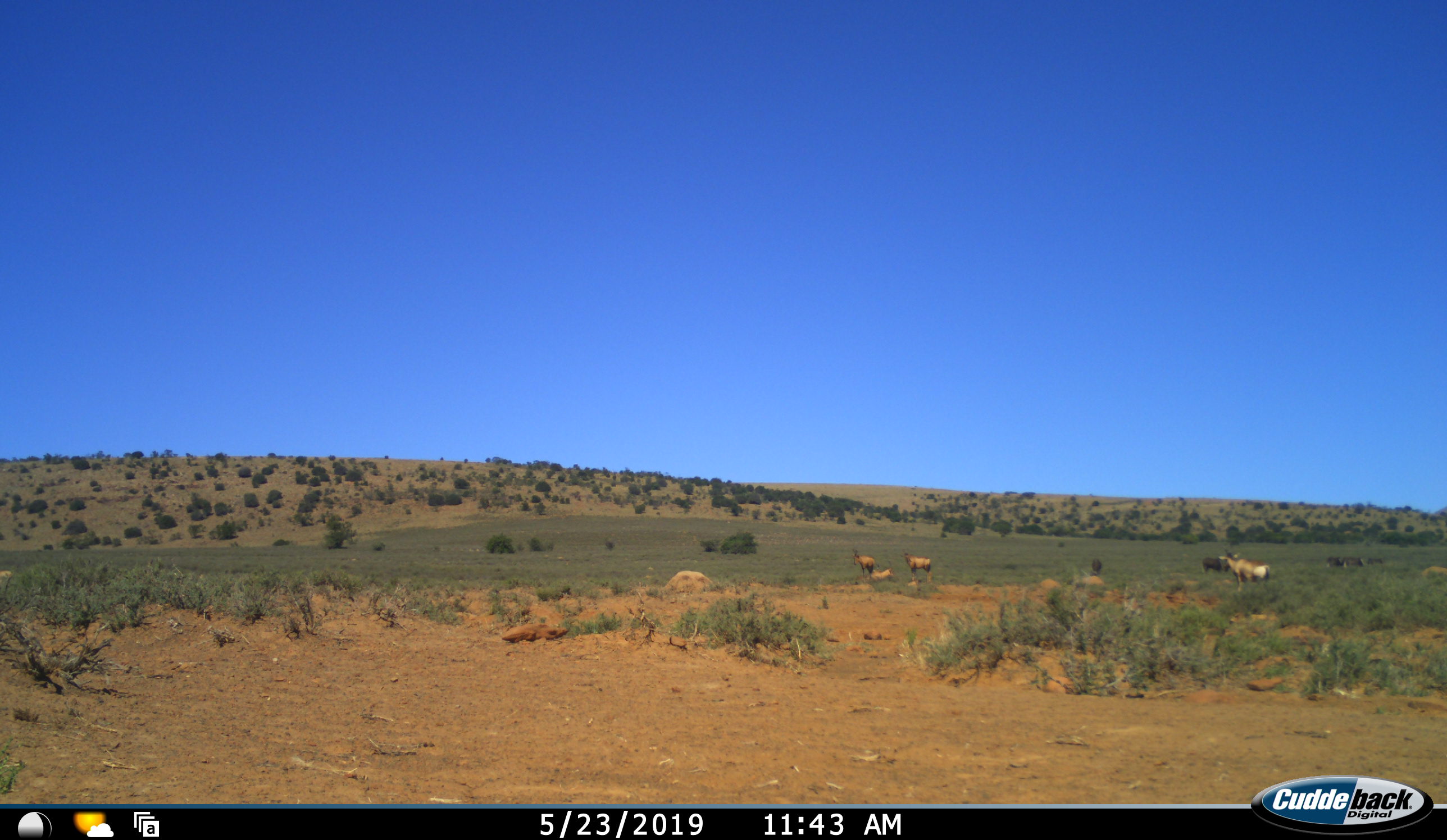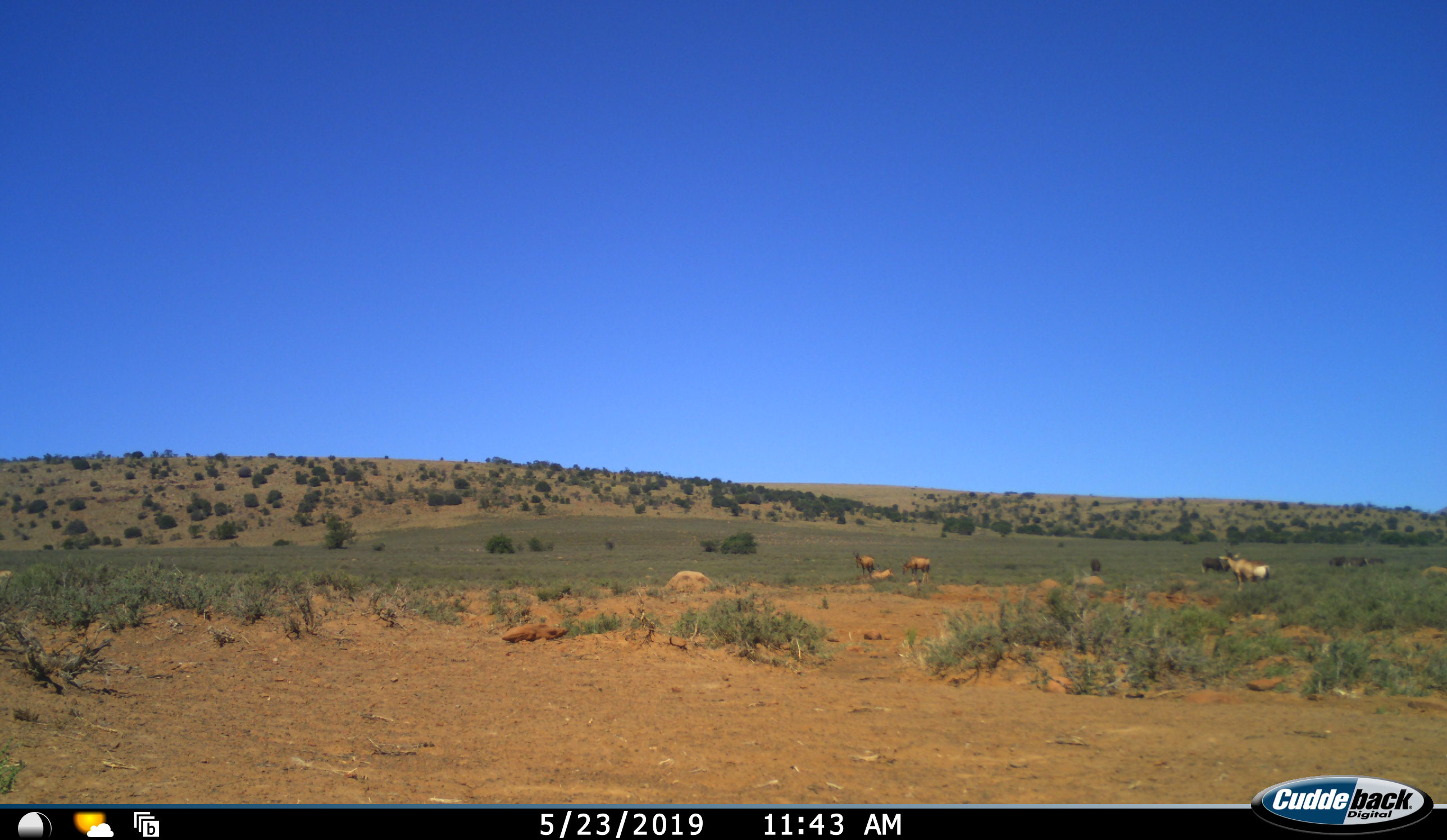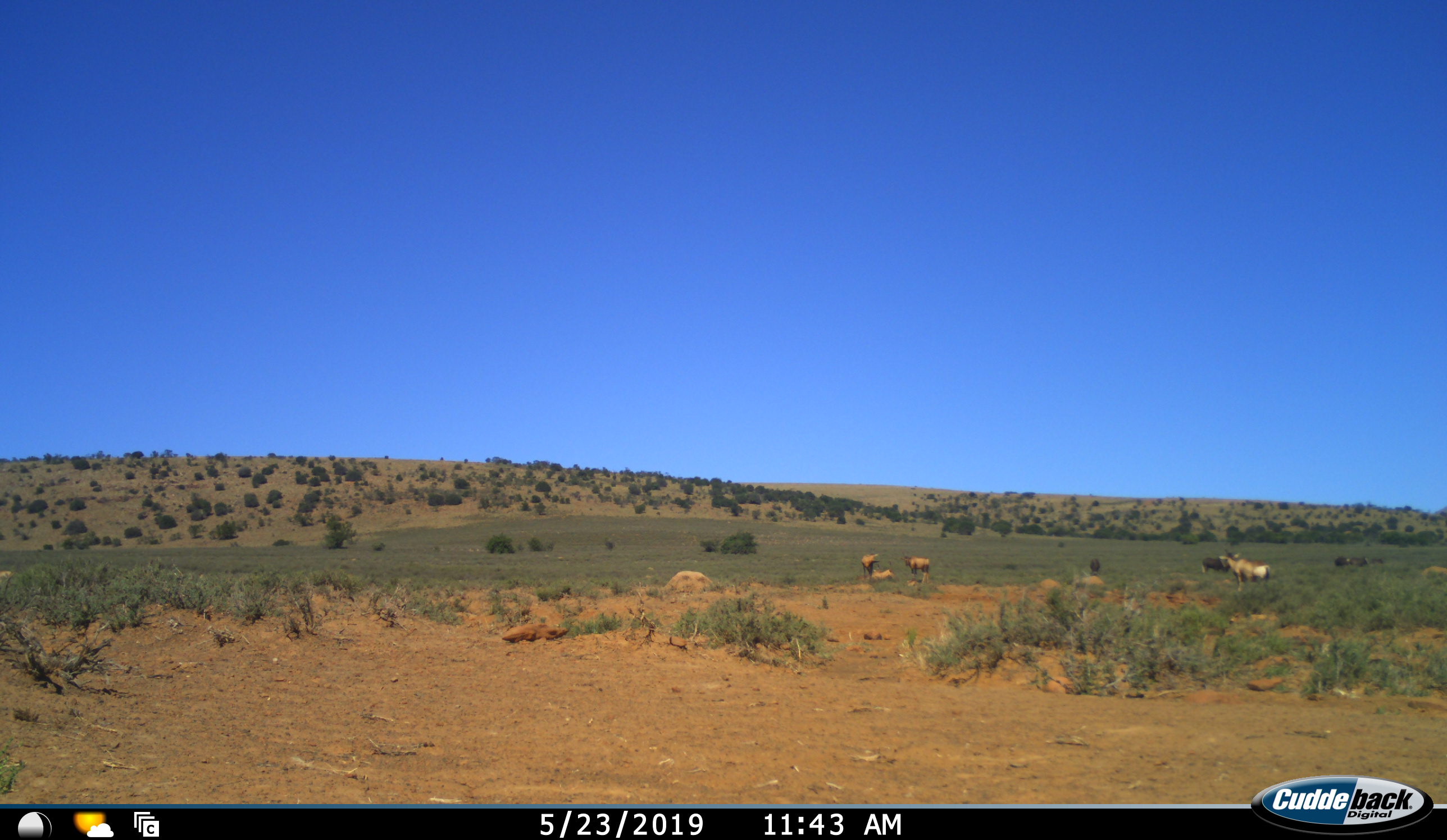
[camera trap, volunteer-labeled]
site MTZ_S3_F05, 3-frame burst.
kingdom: Animalia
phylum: Chordata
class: Mammalia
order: Artiodactyla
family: Bovidae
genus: Alcelaphus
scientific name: Alcelaphus buselaphus caama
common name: red hartebeest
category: hartebeestred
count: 4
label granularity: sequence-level